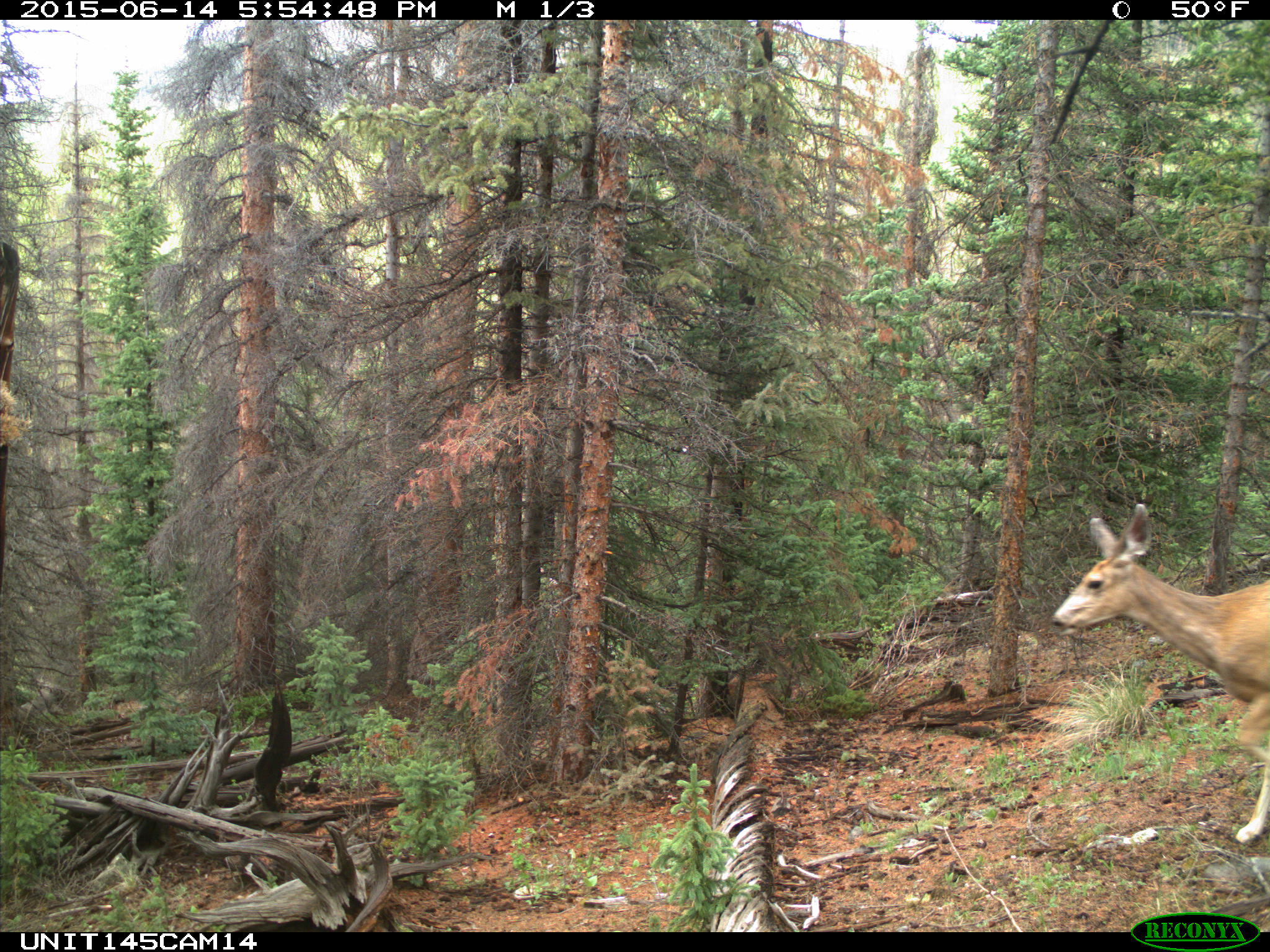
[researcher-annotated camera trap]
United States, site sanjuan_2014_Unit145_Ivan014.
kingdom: Animalia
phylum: Chordata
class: Mammalia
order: Artiodactyla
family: Cervidae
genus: Odocoileus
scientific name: Odocoileus hemionus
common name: mule deer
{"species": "Odocoileus hemionus (mule deer)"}